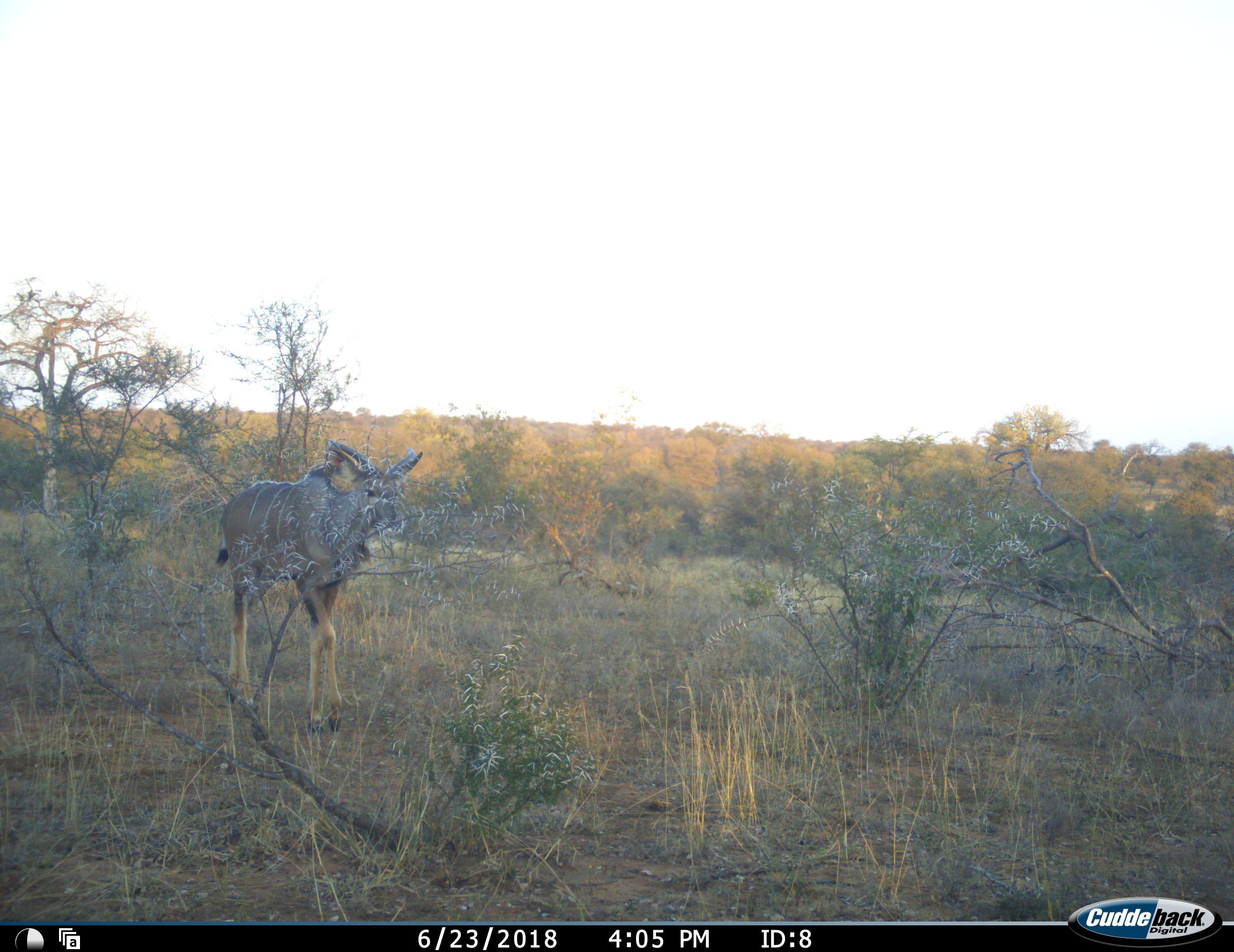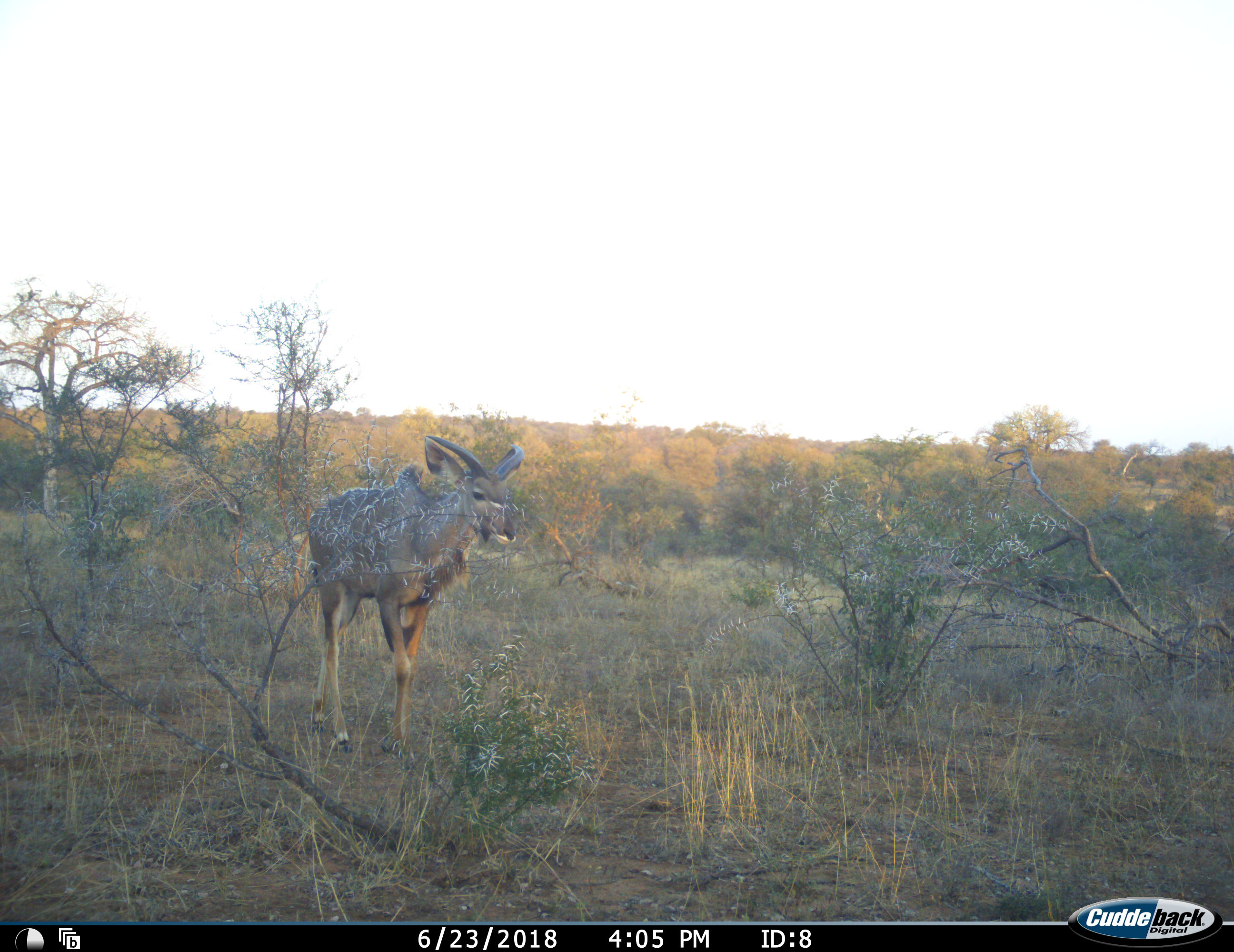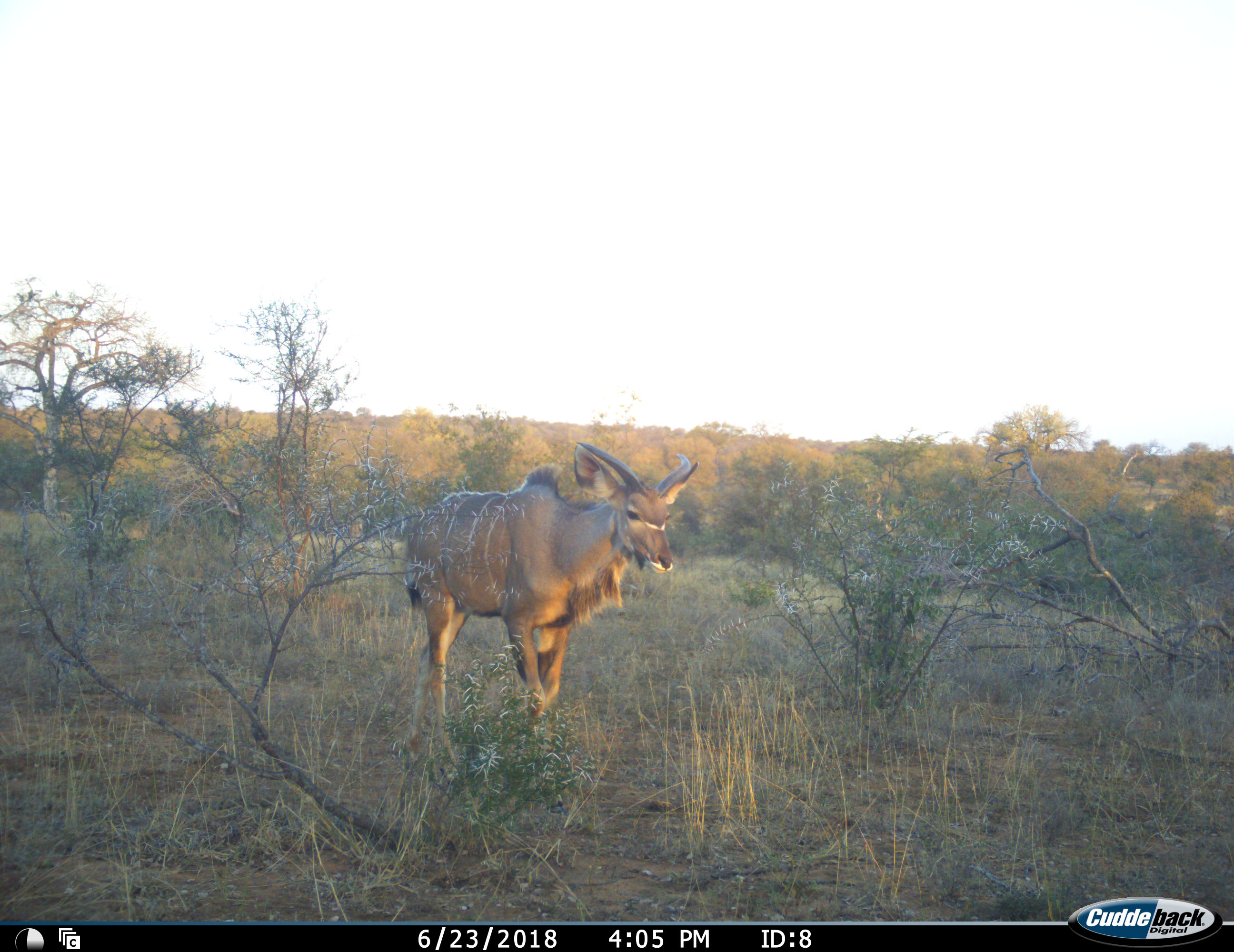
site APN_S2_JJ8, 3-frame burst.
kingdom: Animalia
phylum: Chordata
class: Mammalia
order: Artiodactyla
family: Bovidae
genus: Tragelaphus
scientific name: Tragelaphus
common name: kudu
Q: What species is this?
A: Kudu (Tragelaphus).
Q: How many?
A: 1.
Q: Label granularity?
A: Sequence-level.